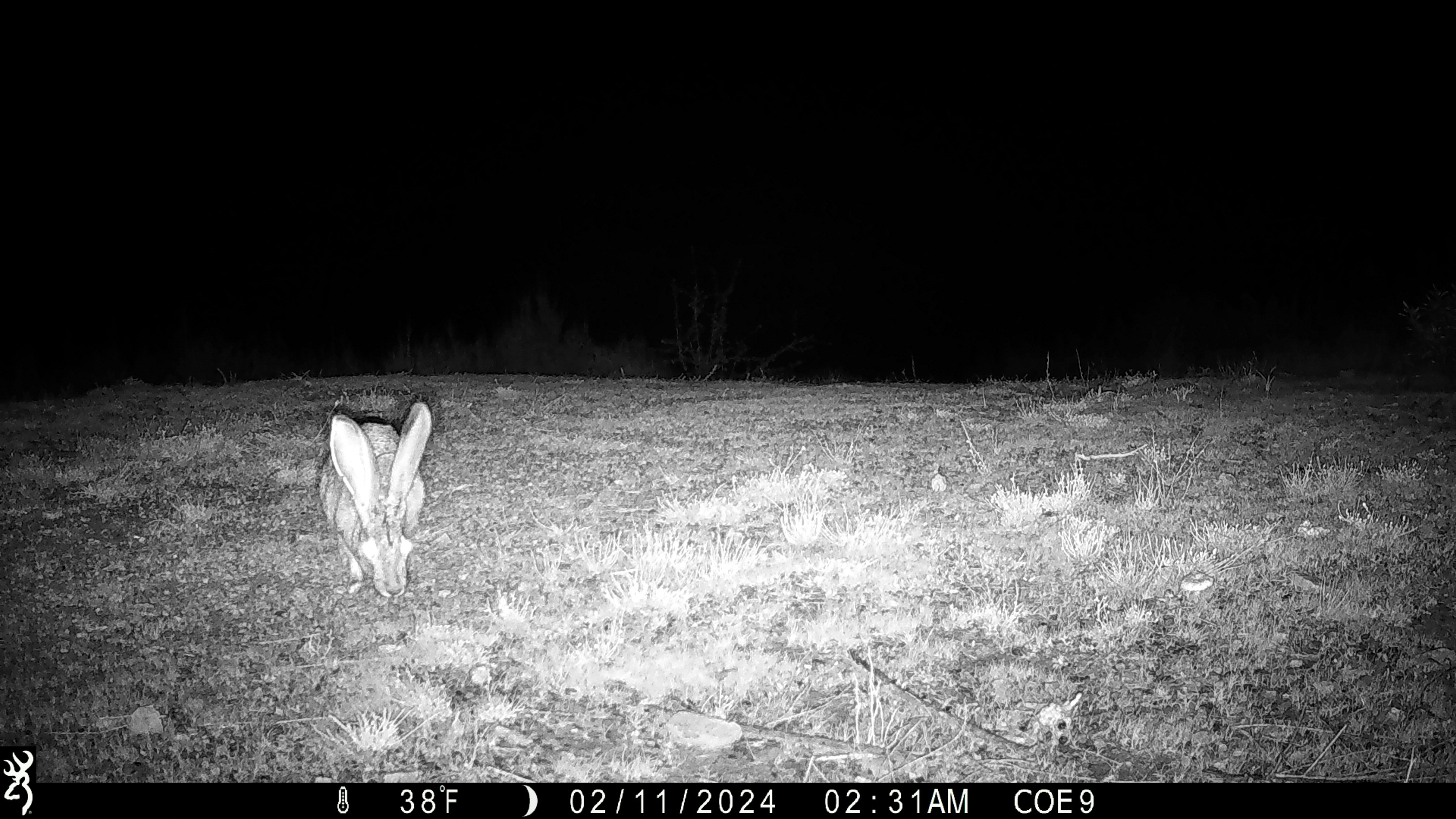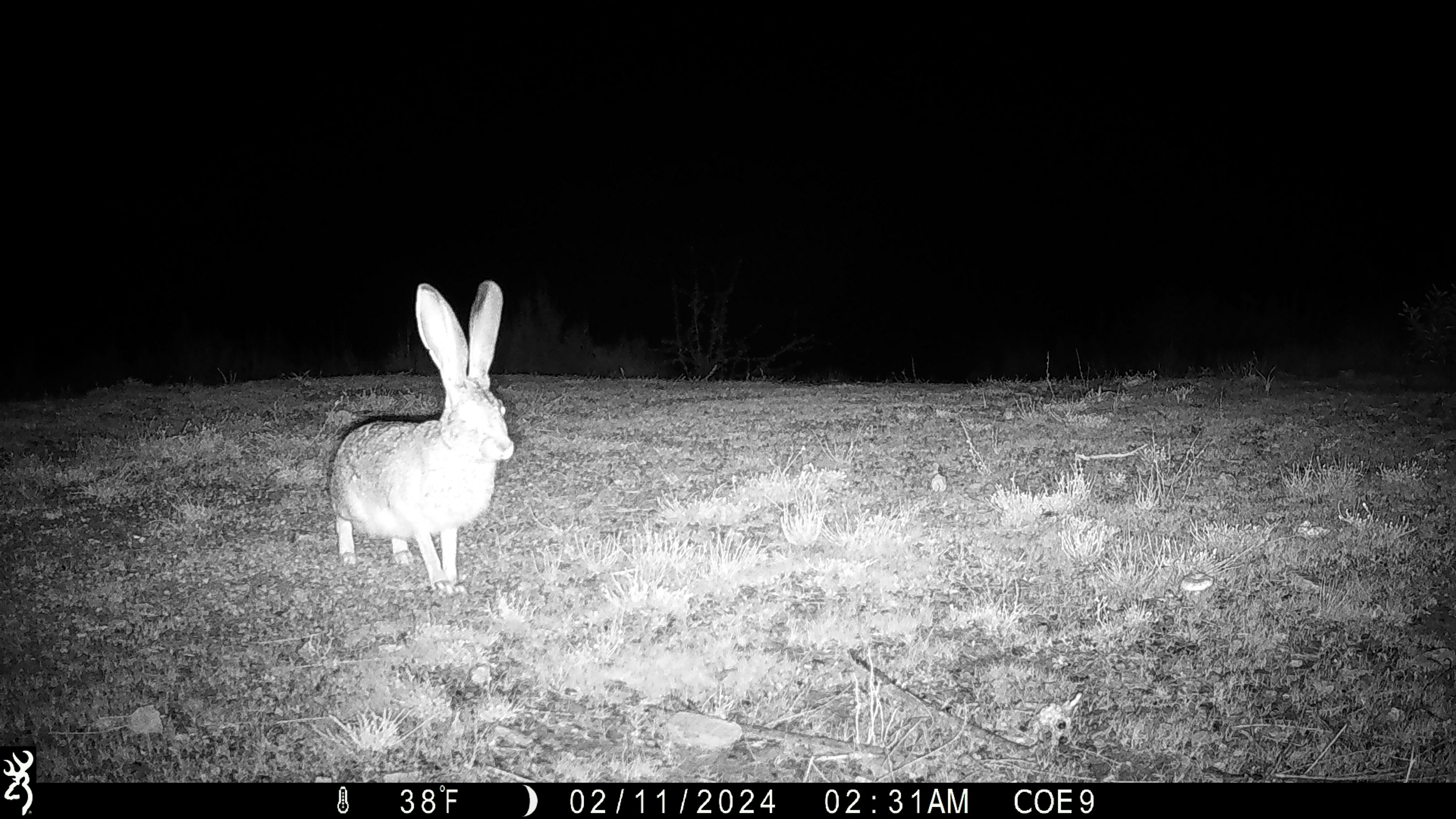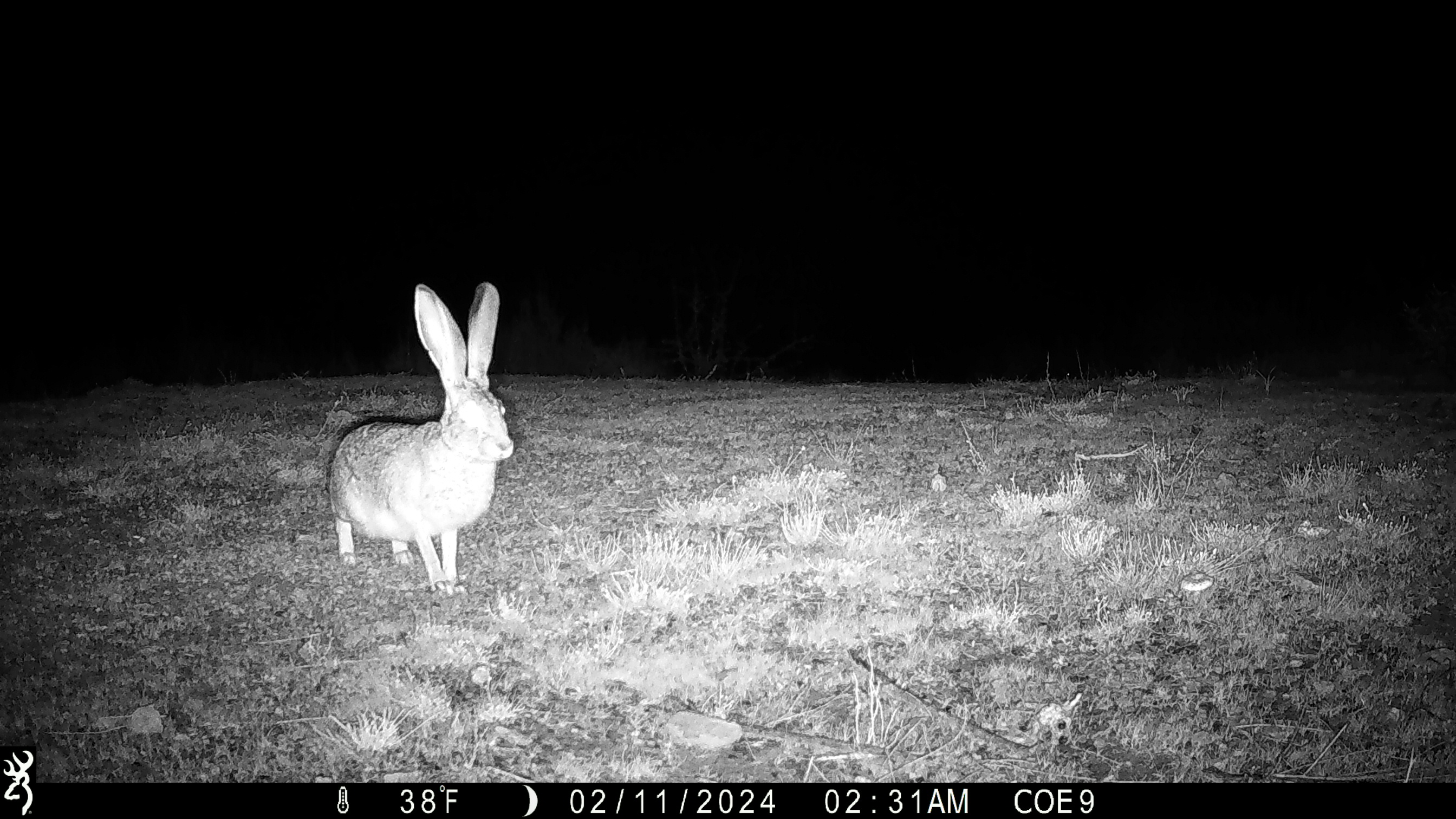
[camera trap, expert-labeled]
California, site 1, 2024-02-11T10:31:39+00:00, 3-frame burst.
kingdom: Animalia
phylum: Chordata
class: Mammalia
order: Lagomorpha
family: Leporidae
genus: Lepus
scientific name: Lepus californicus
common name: black-tailed jackrabbit